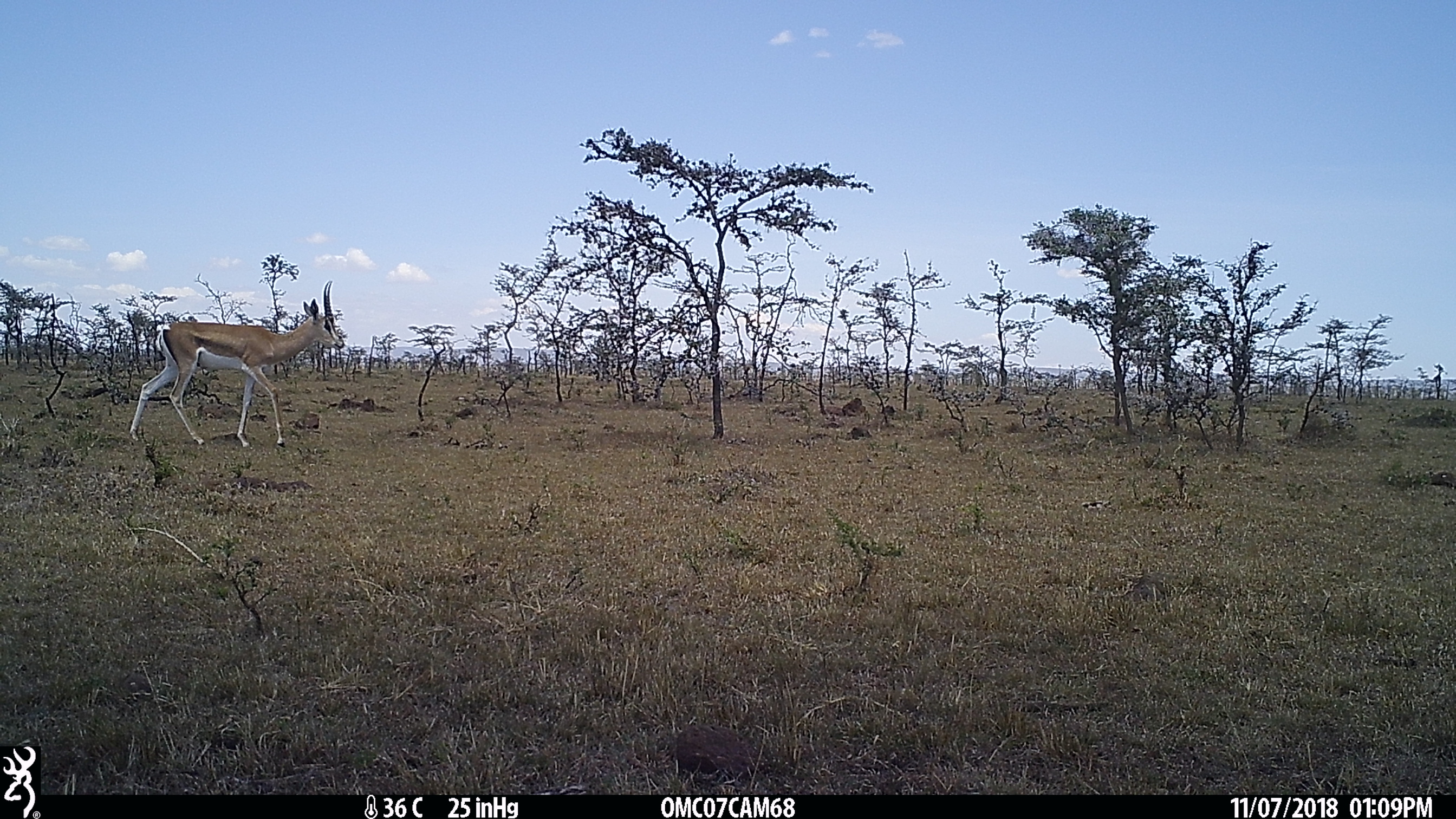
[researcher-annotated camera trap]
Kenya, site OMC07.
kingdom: Animalia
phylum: Chordata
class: Mammalia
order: Artiodactyla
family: Bovidae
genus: Nanger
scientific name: Nanger granti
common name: grant's gazelle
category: gazelle grants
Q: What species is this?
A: Gazelle grants (grant's gazelle) (Nanger granti).